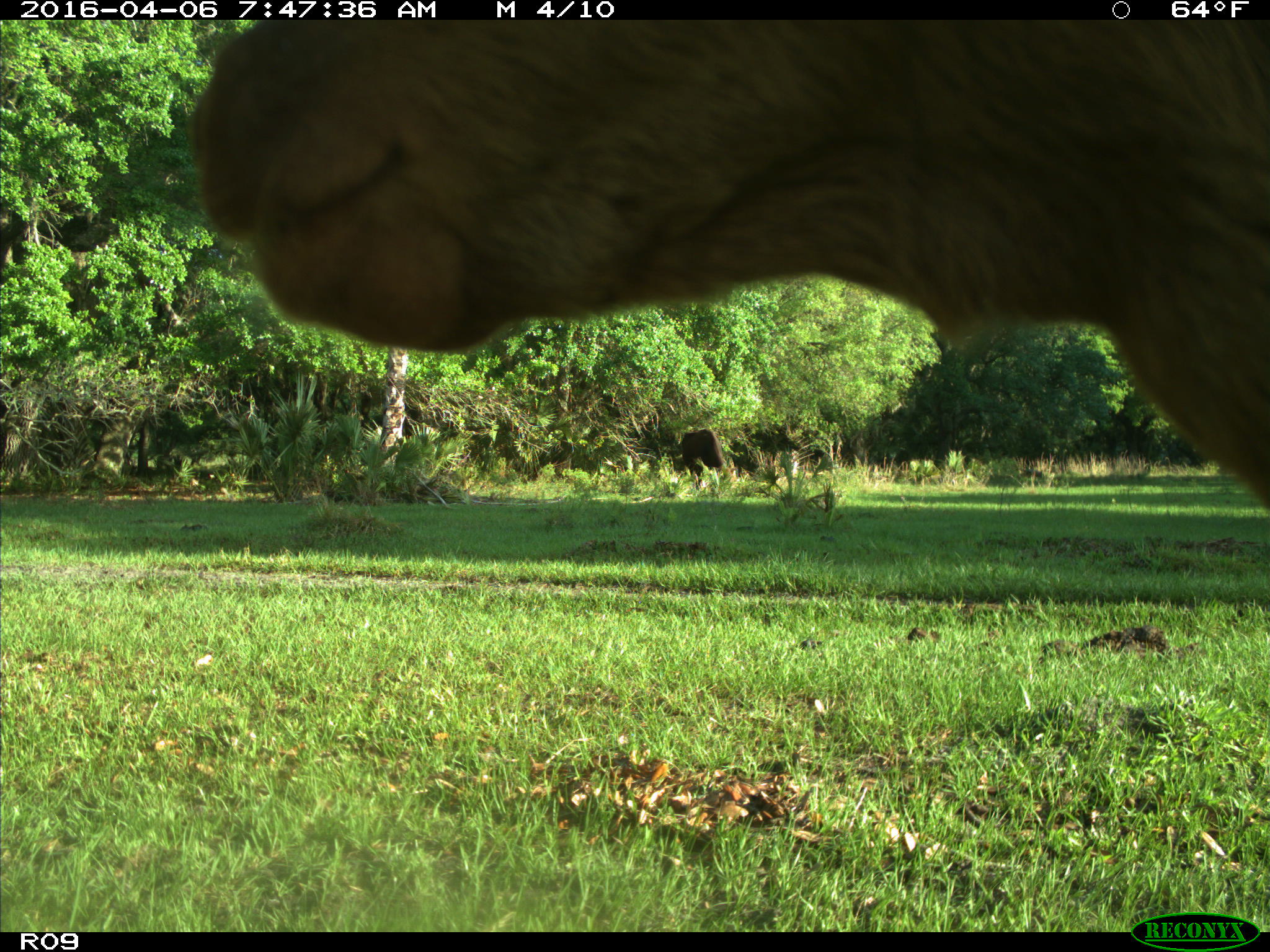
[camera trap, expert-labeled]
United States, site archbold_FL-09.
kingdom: Animalia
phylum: Chordata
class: Mammalia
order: Artiodactyla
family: Bovidae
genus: Bos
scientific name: Bos taurus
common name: domestic cow